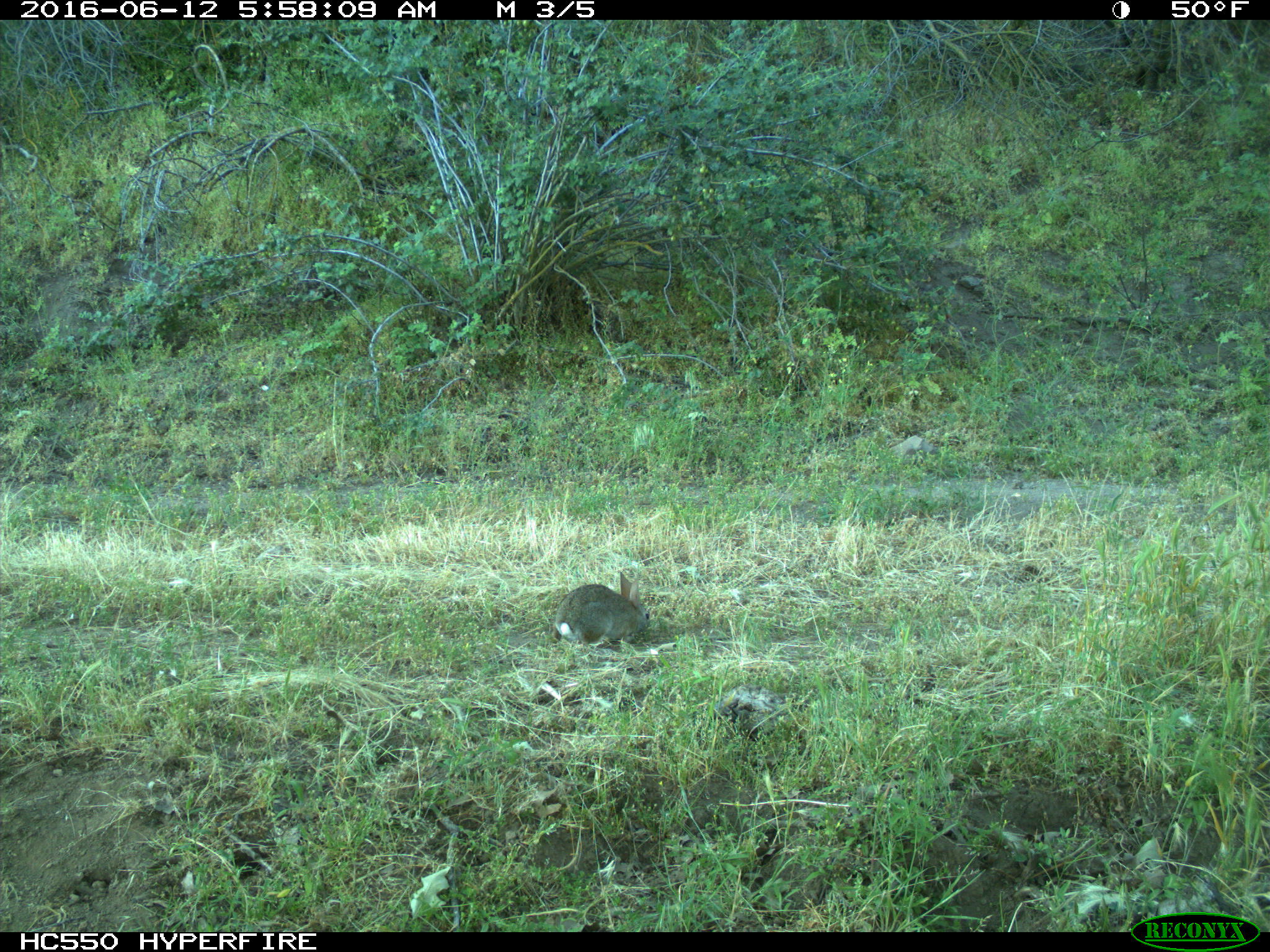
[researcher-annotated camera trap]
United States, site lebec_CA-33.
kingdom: Animalia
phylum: Chordata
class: Mammalia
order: Lagomorpha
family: Leporidae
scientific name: Leporidae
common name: rabbits and hares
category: unidentified rabbit